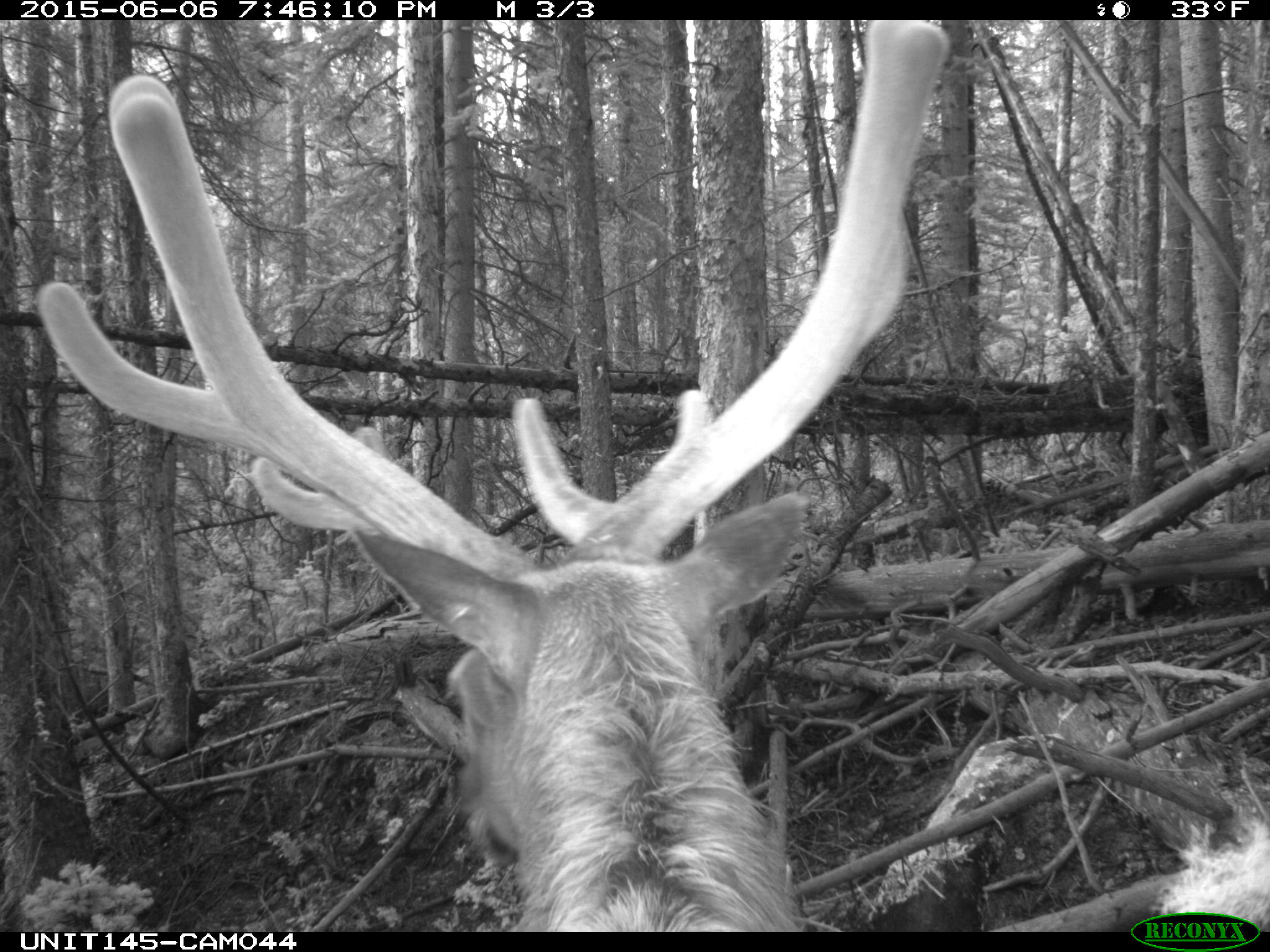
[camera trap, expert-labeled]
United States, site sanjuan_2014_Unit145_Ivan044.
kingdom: Animalia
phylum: Chordata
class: Mammalia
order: Artiodactyla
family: Cervidae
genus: Cervus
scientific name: Cervus elaphus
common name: red deer